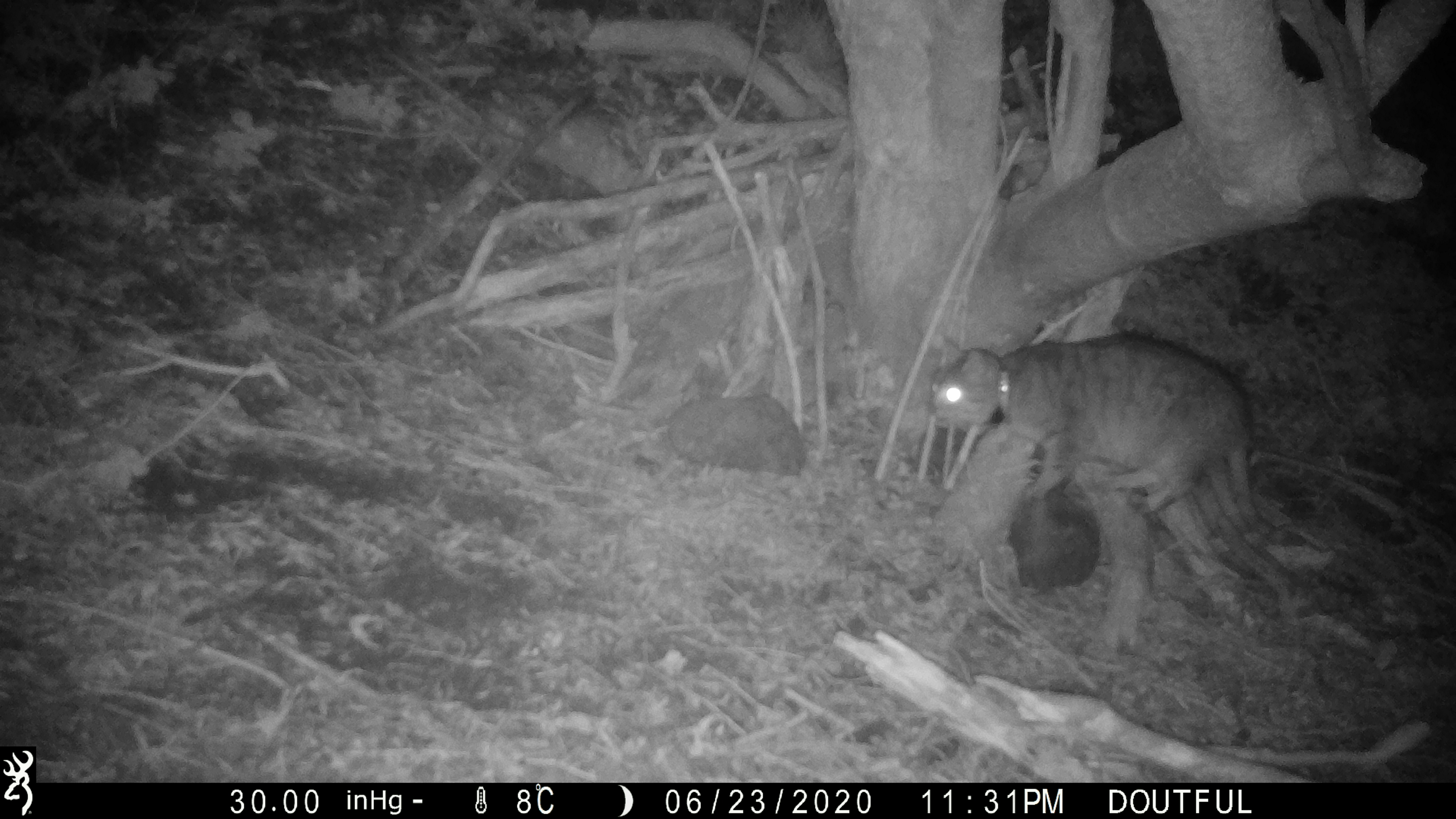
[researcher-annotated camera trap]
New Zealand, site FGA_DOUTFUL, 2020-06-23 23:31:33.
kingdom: Animalia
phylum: Chordata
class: Mammalia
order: Carnivora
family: Felidae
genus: Felis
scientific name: Felis catus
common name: domestic cat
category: cat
Cat (domestic cat) (Felis catus).